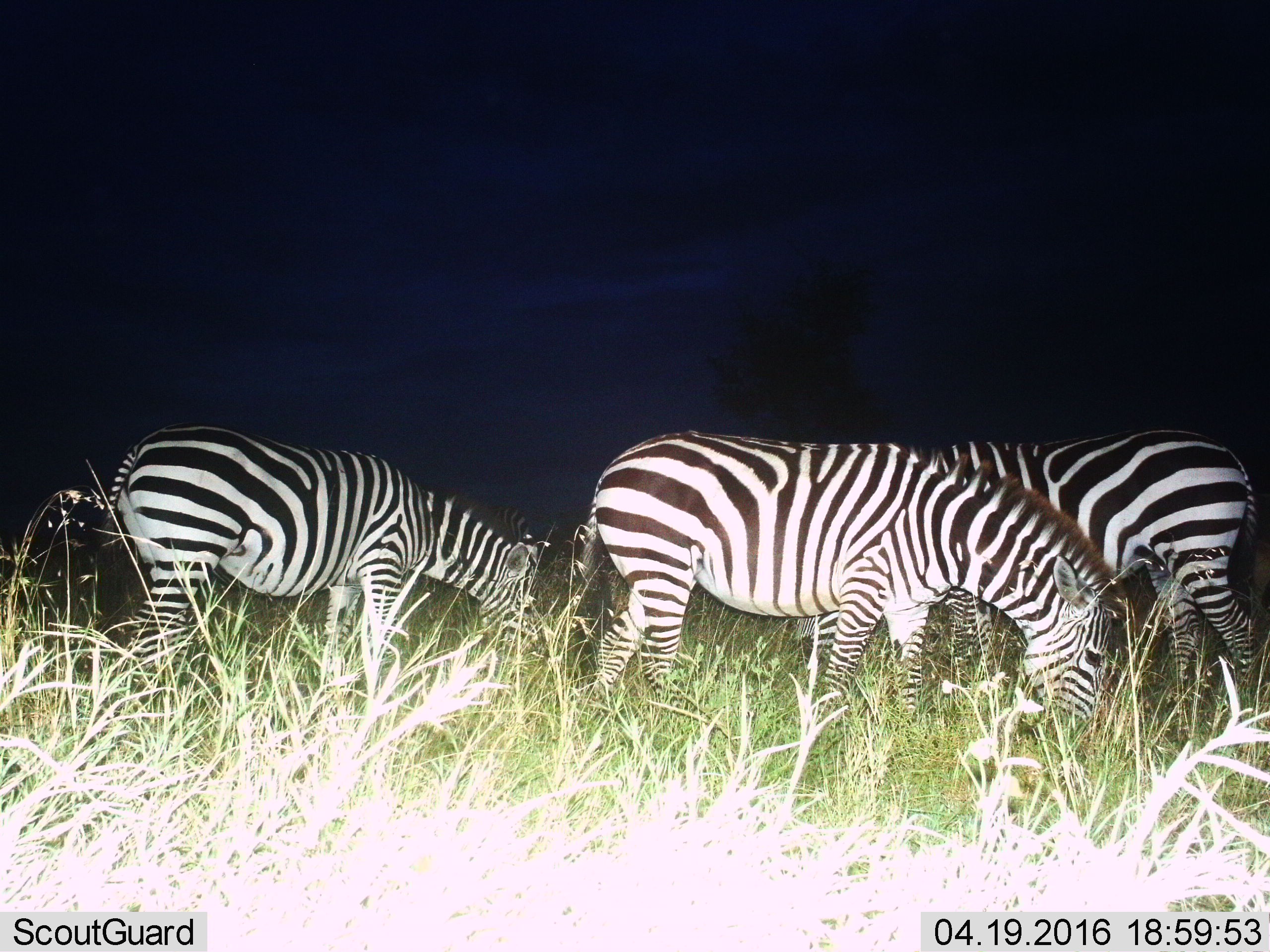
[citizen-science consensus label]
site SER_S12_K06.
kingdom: Animalia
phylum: Chordata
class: Mammalia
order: Perissodactyla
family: Equidae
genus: Equus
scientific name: Equus quagga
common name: plains zebra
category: zebraplains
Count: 3.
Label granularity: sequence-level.